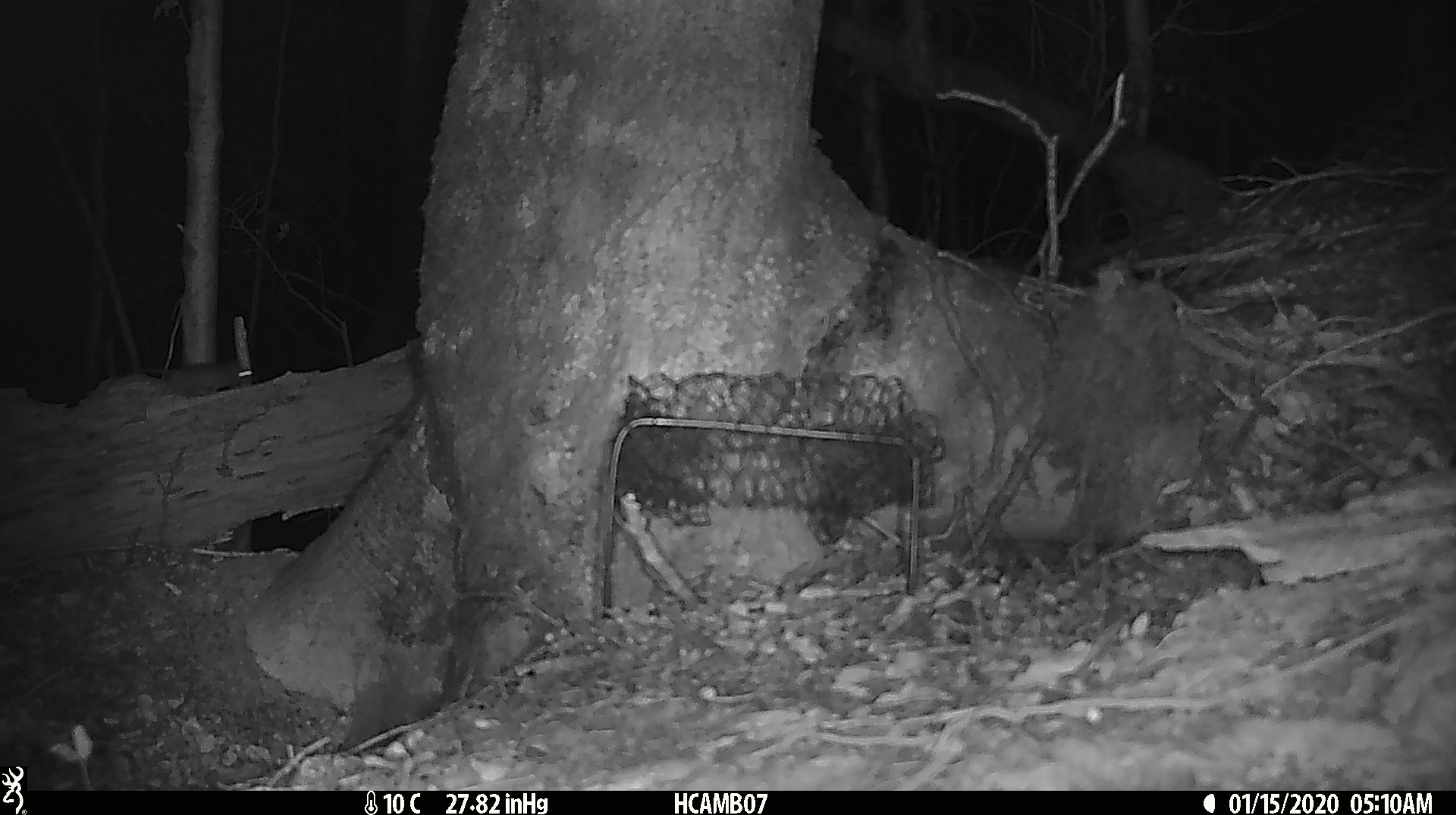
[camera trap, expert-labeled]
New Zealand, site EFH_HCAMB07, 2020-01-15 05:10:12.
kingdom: Animalia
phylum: Chordata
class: Mammalia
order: Rodentia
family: Muridae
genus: Mus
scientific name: Mus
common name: mouse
Mouse (Mus).